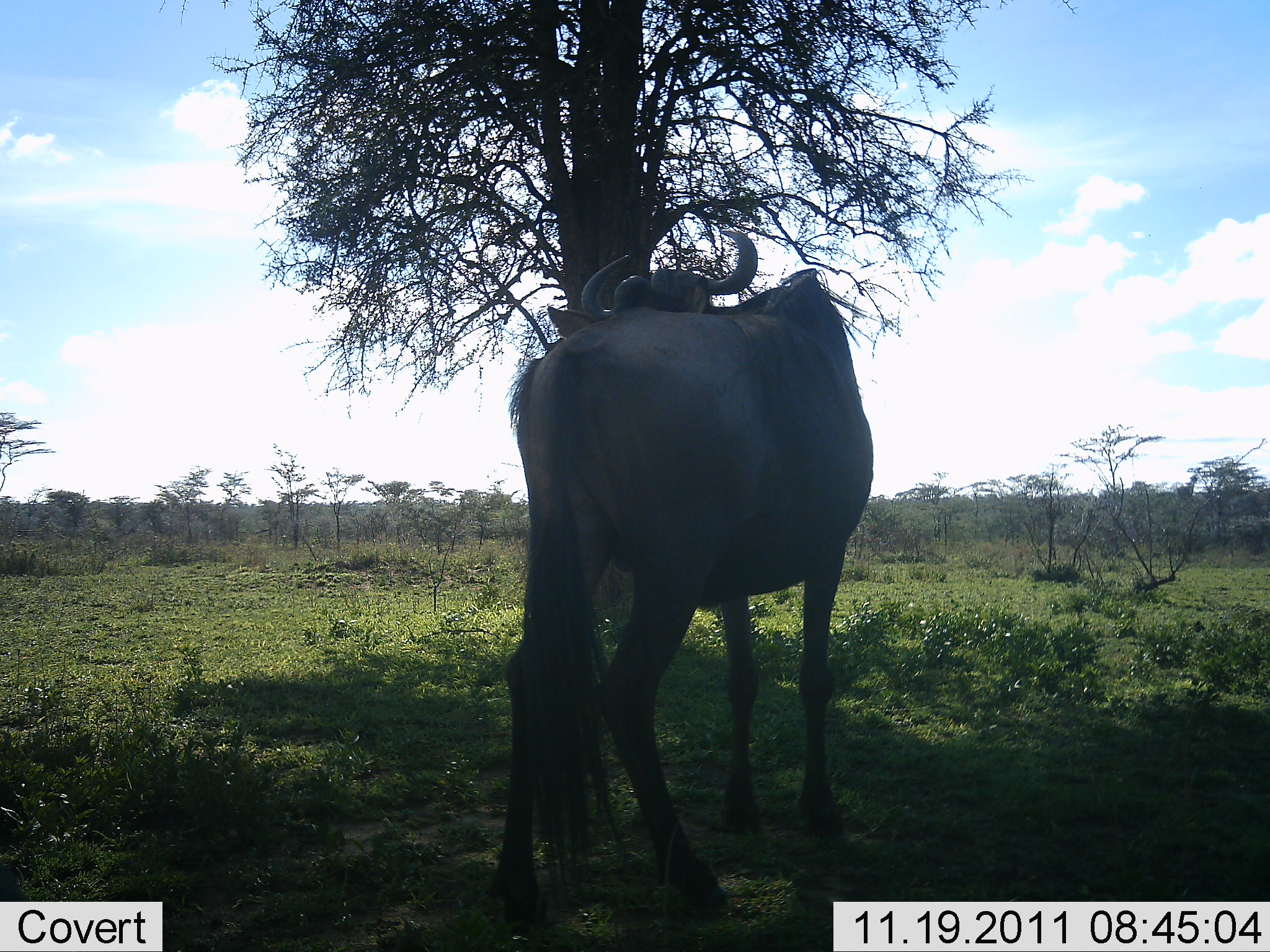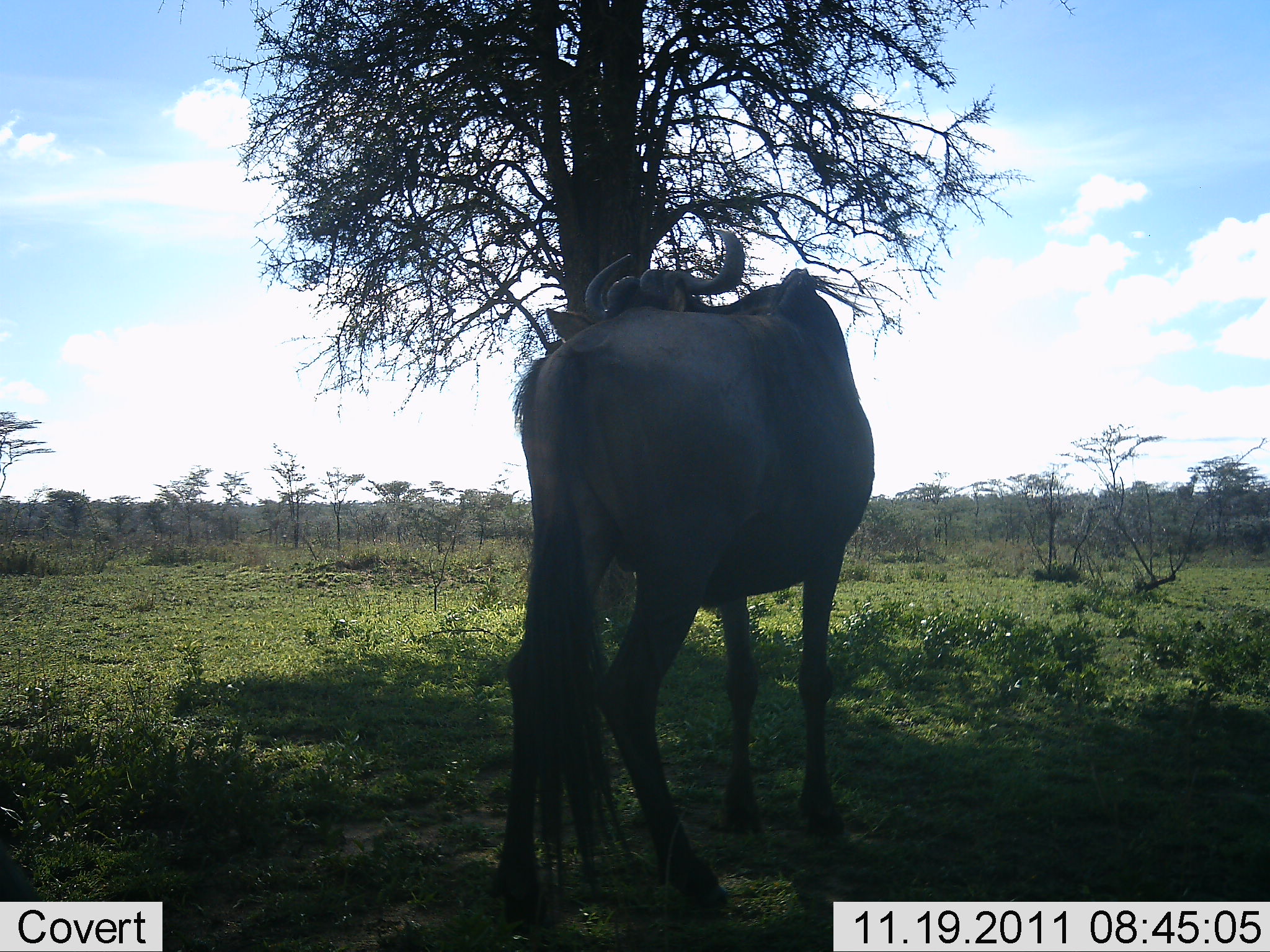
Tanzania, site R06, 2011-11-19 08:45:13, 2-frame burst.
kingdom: Animalia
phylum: Chordata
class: Mammalia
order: Artiodactyla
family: Bovidae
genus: Connochaetes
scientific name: Connochaetes taurinus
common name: blue wildebeest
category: wildebeest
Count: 1.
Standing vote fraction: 94%.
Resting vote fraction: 6%.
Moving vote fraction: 0%.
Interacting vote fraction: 0%.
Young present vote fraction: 0%.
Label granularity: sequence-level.